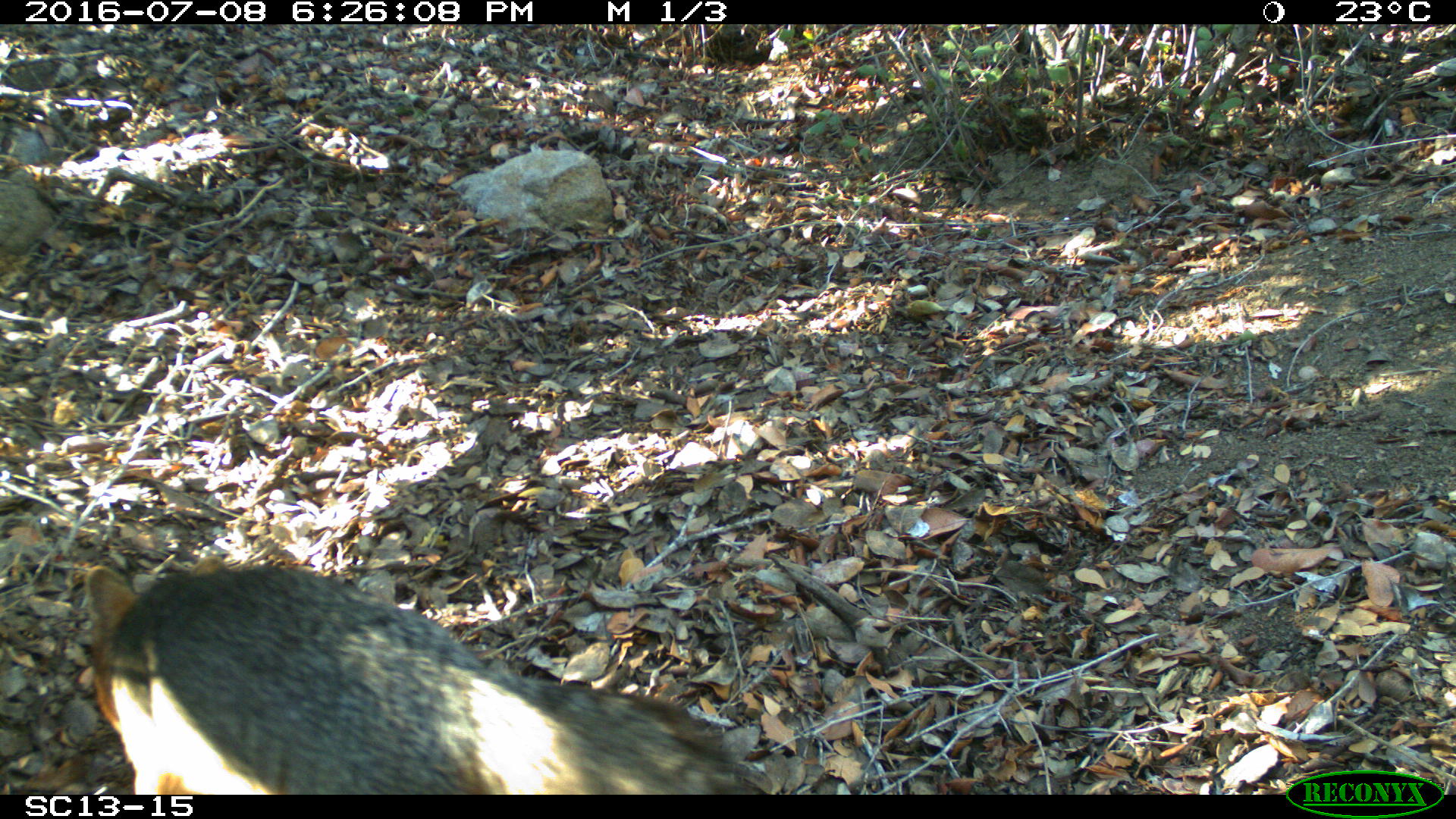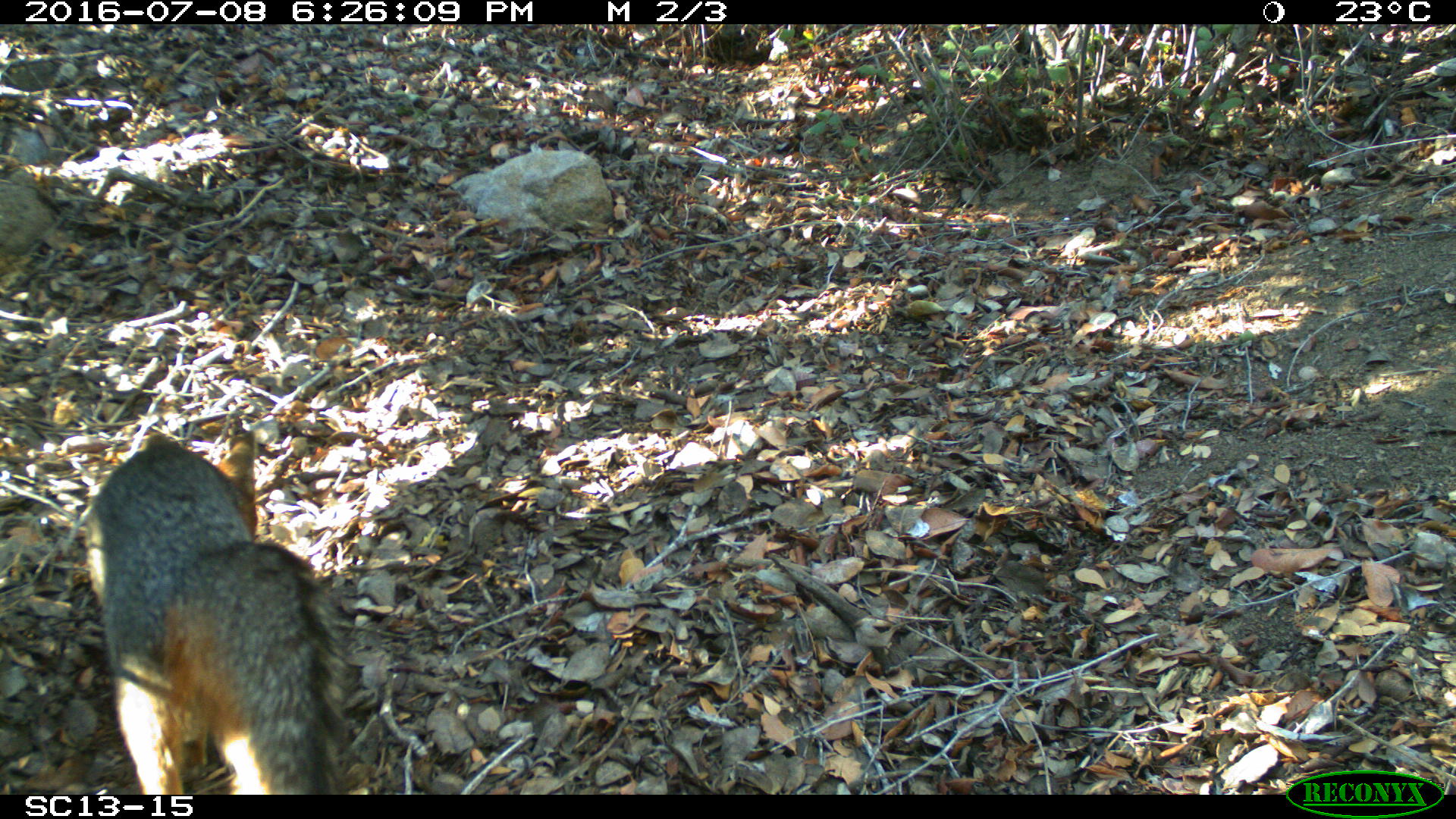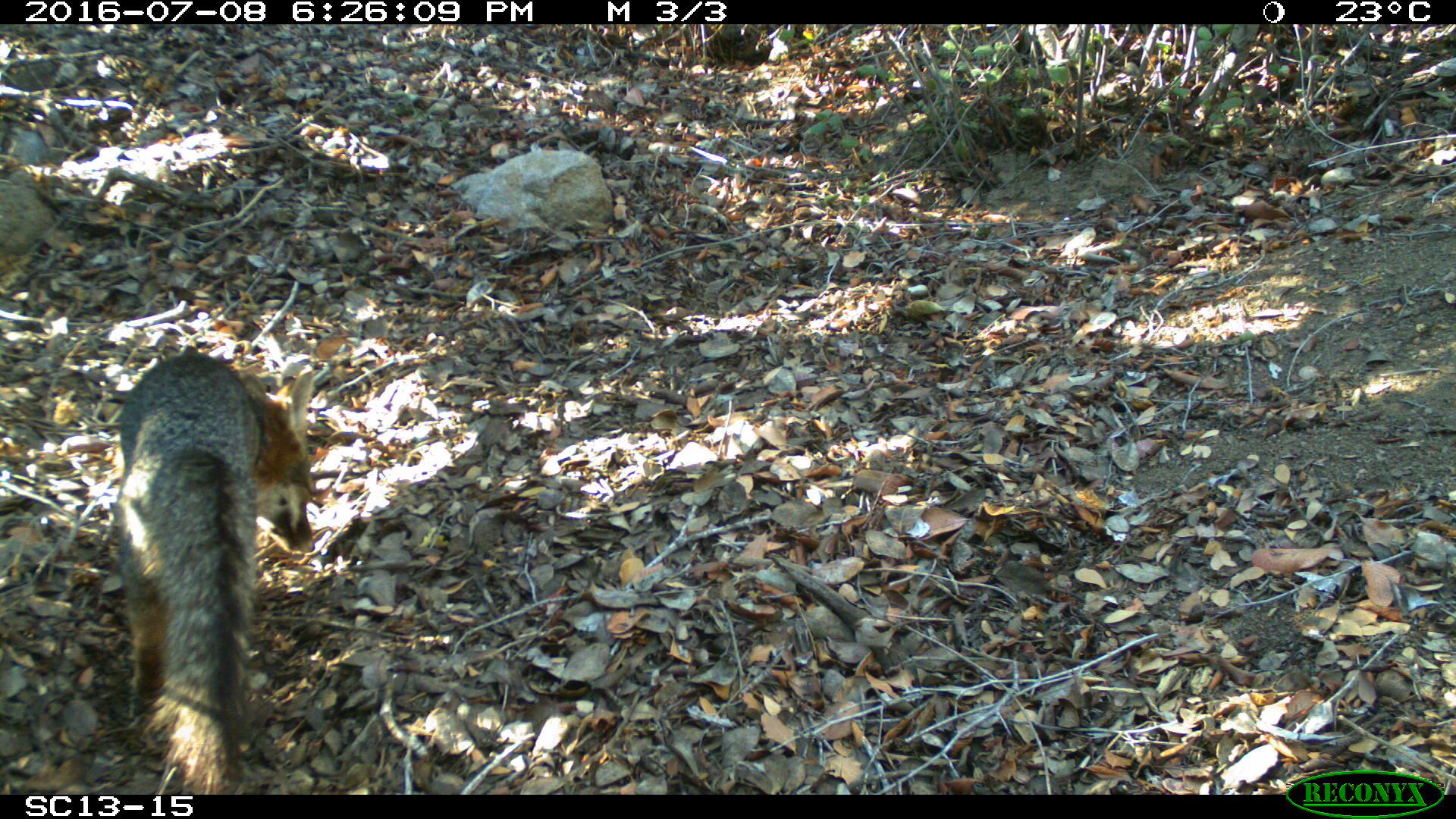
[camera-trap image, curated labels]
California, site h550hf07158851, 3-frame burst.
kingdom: Animalia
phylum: Chordata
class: Mammalia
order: Carnivora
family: Canidae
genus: Urocyon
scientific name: Urocyon littoralis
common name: island fox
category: fox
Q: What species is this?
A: Fox (island fox) (Urocyon littoralis).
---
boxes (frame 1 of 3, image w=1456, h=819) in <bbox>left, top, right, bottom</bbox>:
fox: <bbox>82, 556, 767, 793</bbox>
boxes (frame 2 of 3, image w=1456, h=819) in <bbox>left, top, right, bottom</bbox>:
fox: <bbox>75, 430, 355, 795</bbox>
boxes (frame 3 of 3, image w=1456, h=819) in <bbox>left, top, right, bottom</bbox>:
fox: <bbox>115, 352, 315, 794</bbox>